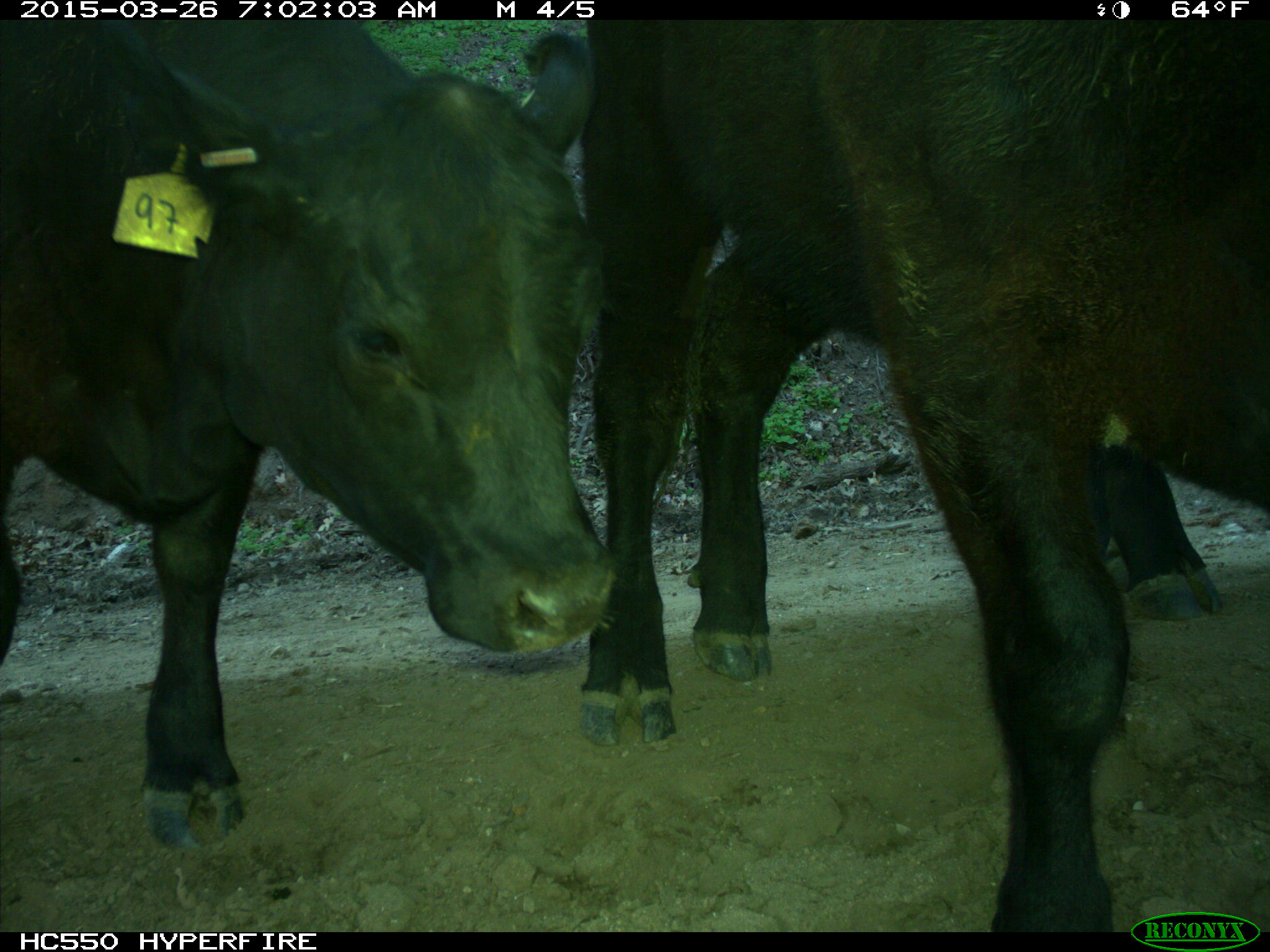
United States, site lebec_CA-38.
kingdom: Animalia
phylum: Chordata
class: Mammalia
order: Artiodactyla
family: Bovidae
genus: Bos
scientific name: Bos taurus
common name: domestic cow